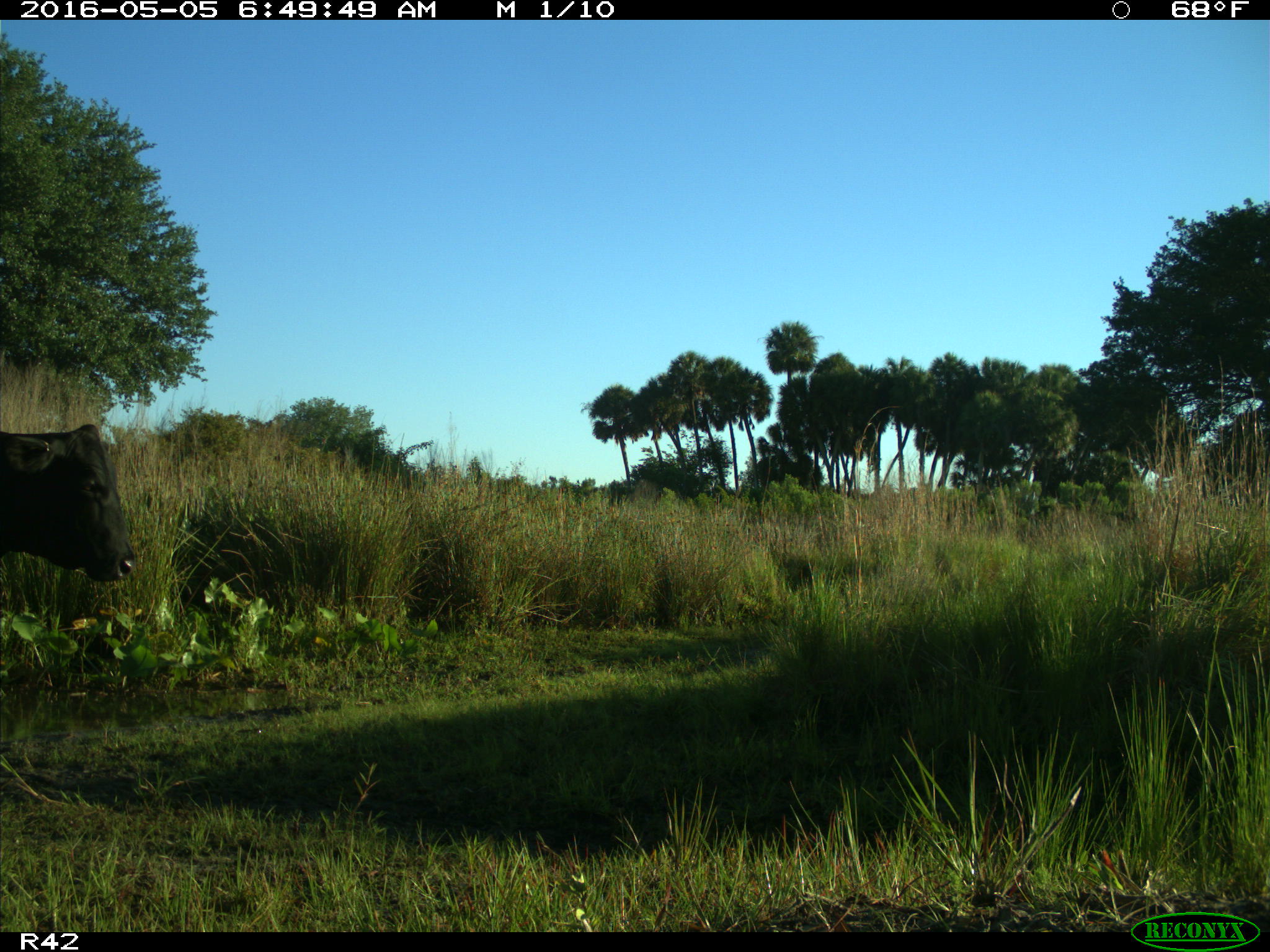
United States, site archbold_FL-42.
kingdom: Animalia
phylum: Chordata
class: Mammalia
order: Artiodactyla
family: Bovidae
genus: Bos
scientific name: Bos taurus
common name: domestic cow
Bos taurus (domestic cow).